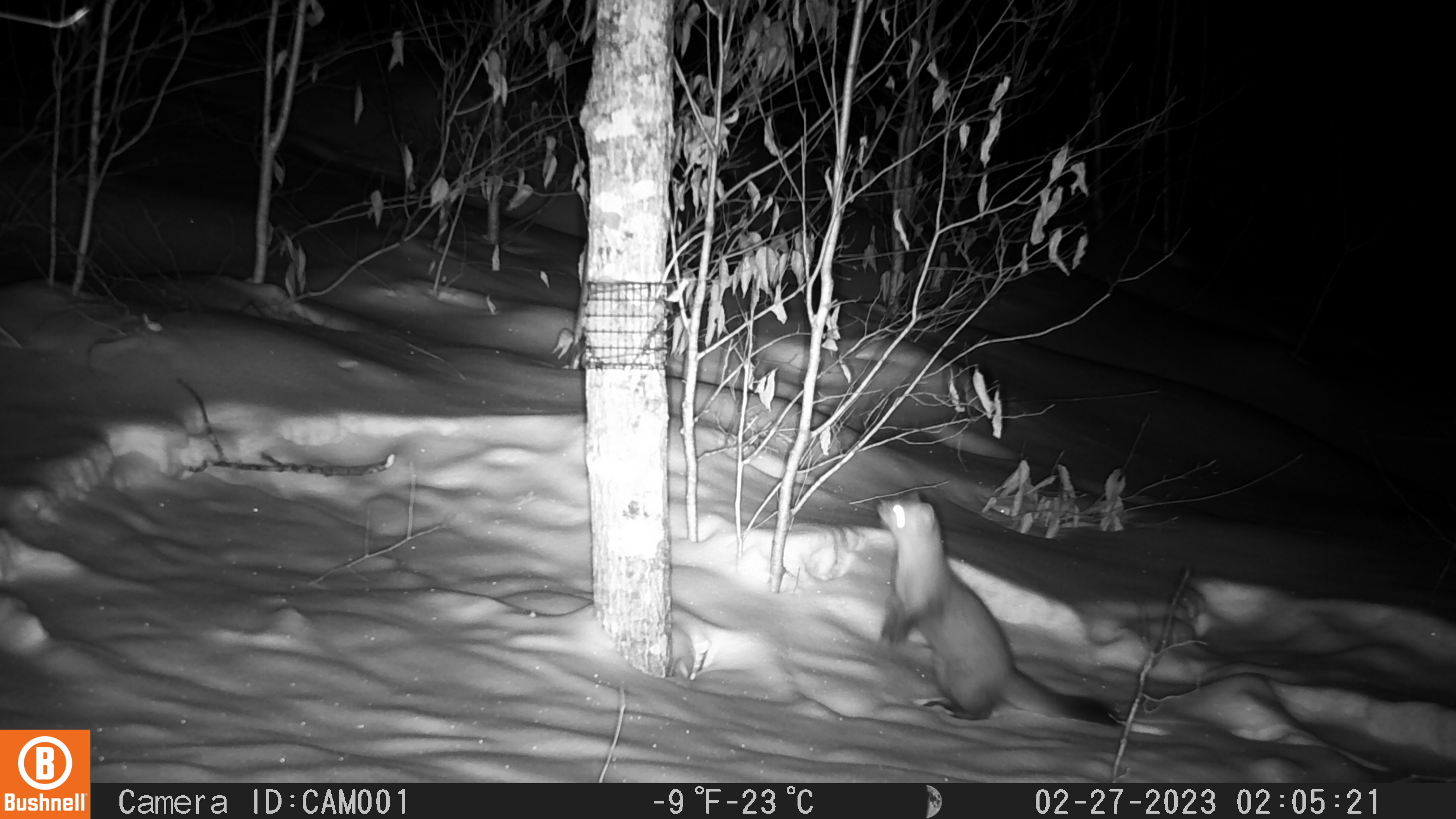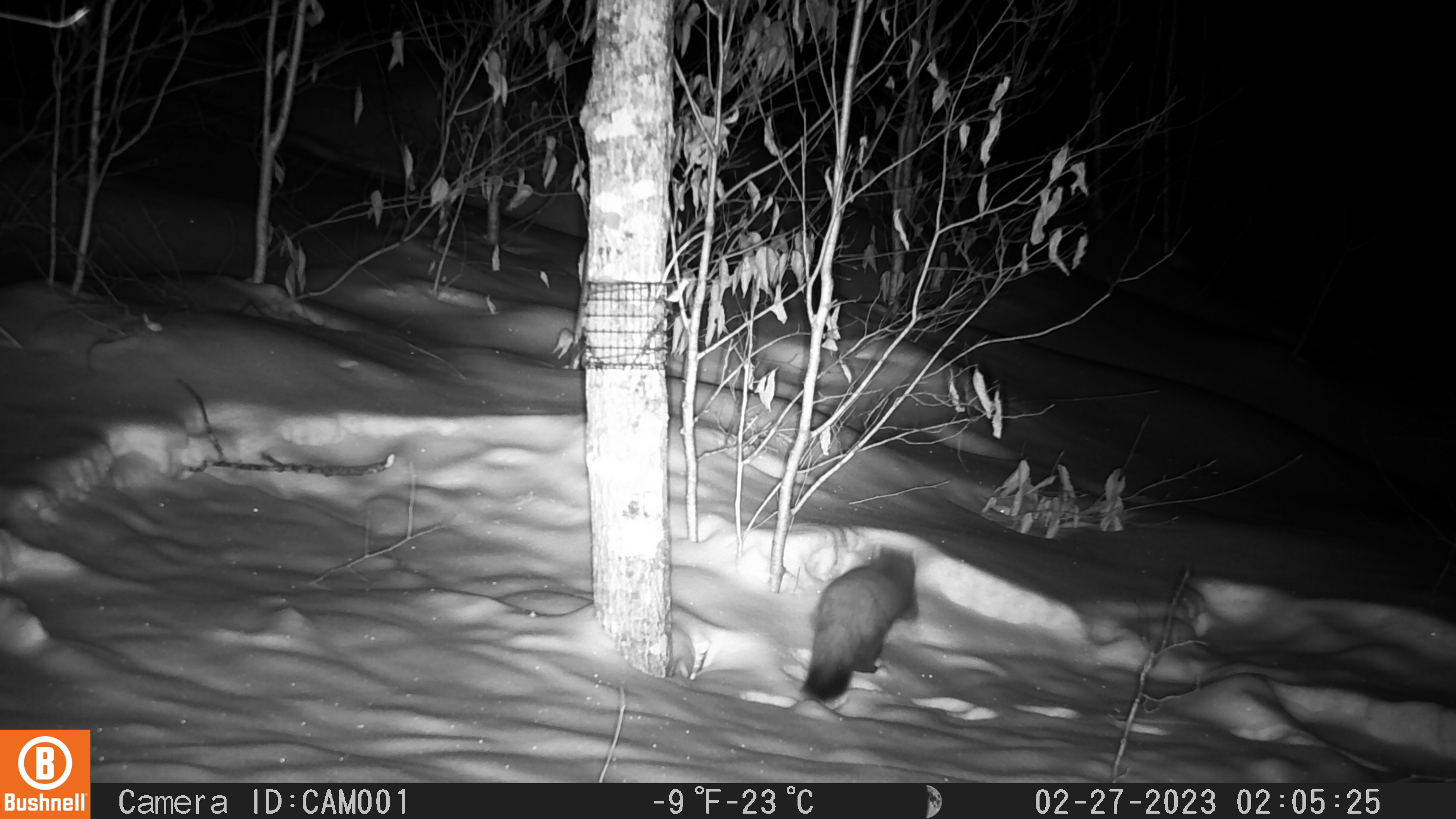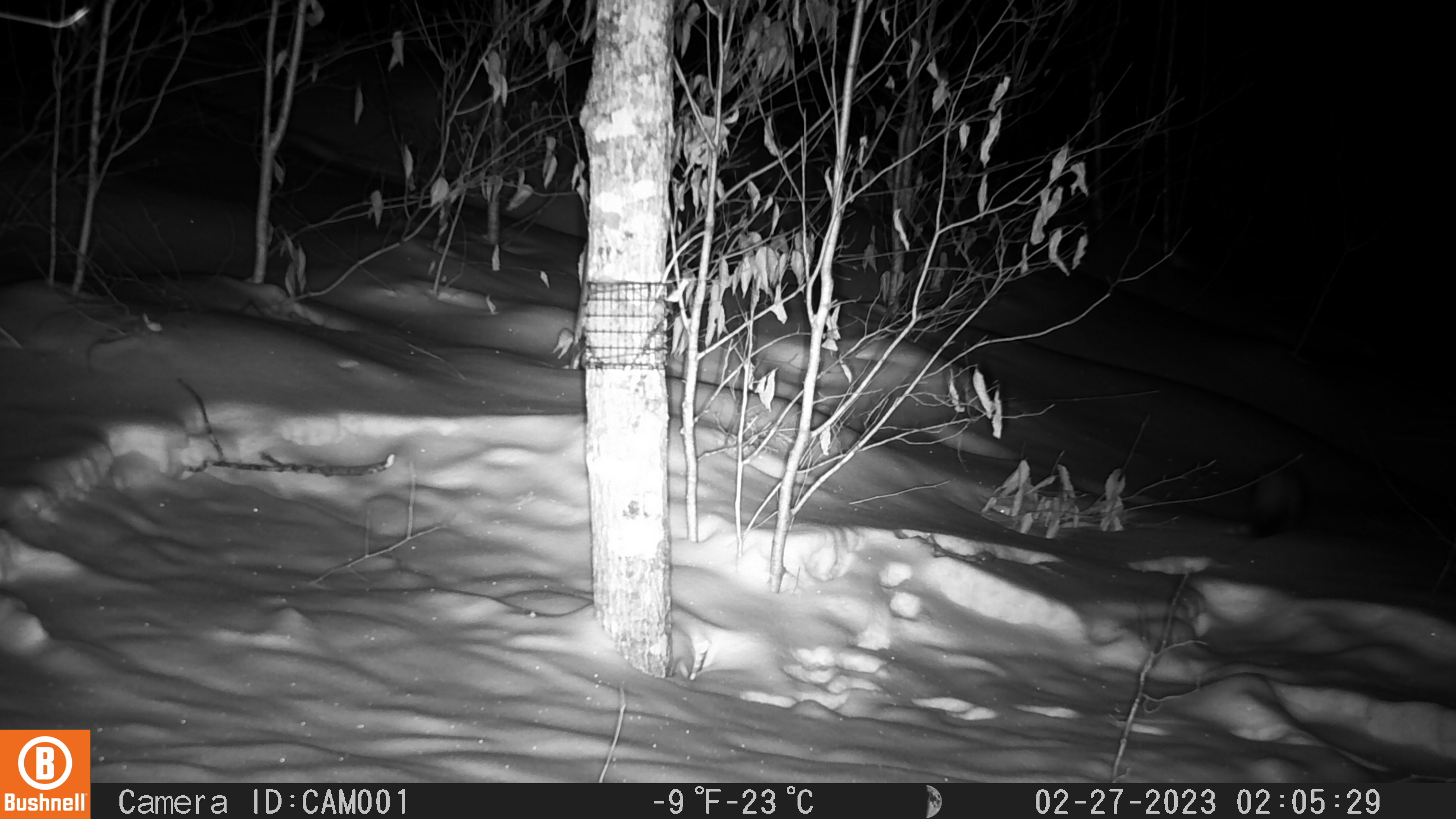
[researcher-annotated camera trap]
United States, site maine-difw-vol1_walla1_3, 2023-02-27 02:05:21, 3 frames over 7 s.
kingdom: Animalia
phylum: Chordata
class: Mammalia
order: Carnivora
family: Mustelidae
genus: Martes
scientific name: Martes americana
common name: american marten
American marten (Martes americana).